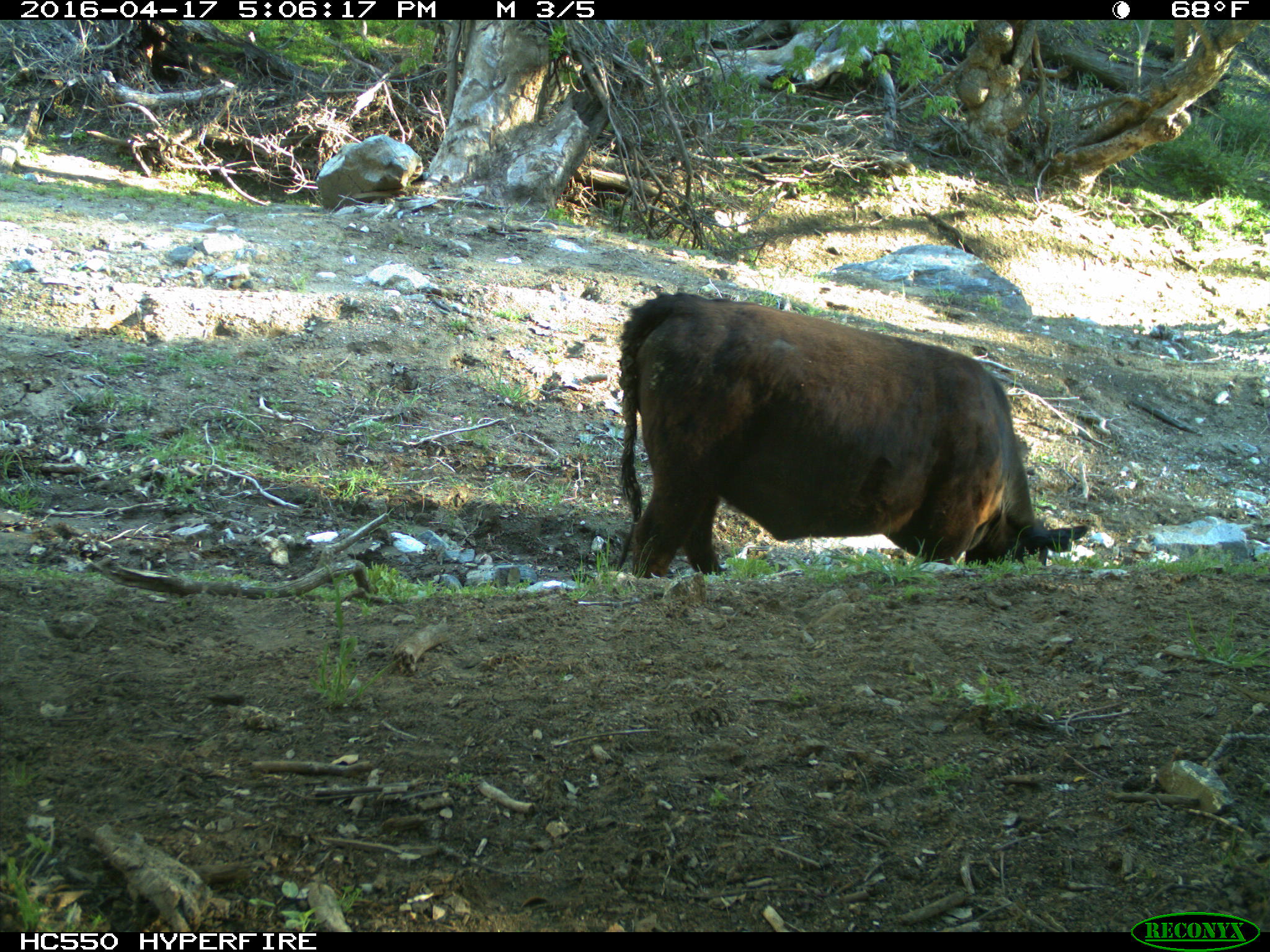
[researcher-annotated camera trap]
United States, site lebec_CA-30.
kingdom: Animalia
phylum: Chordata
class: Mammalia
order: Artiodactyla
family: Bovidae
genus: Bos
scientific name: Bos taurus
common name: domestic cow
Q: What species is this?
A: Bos taurus (domestic cow).